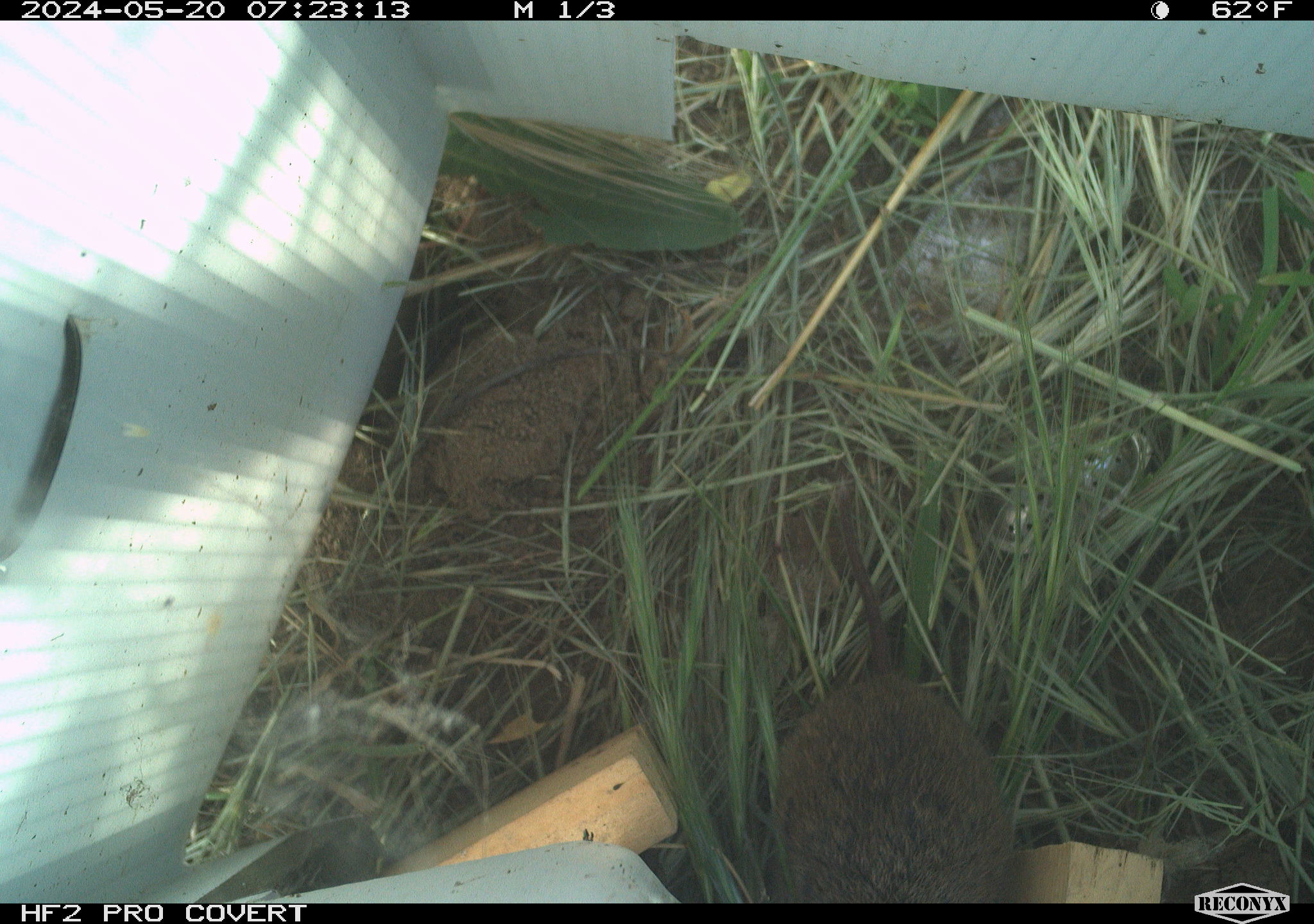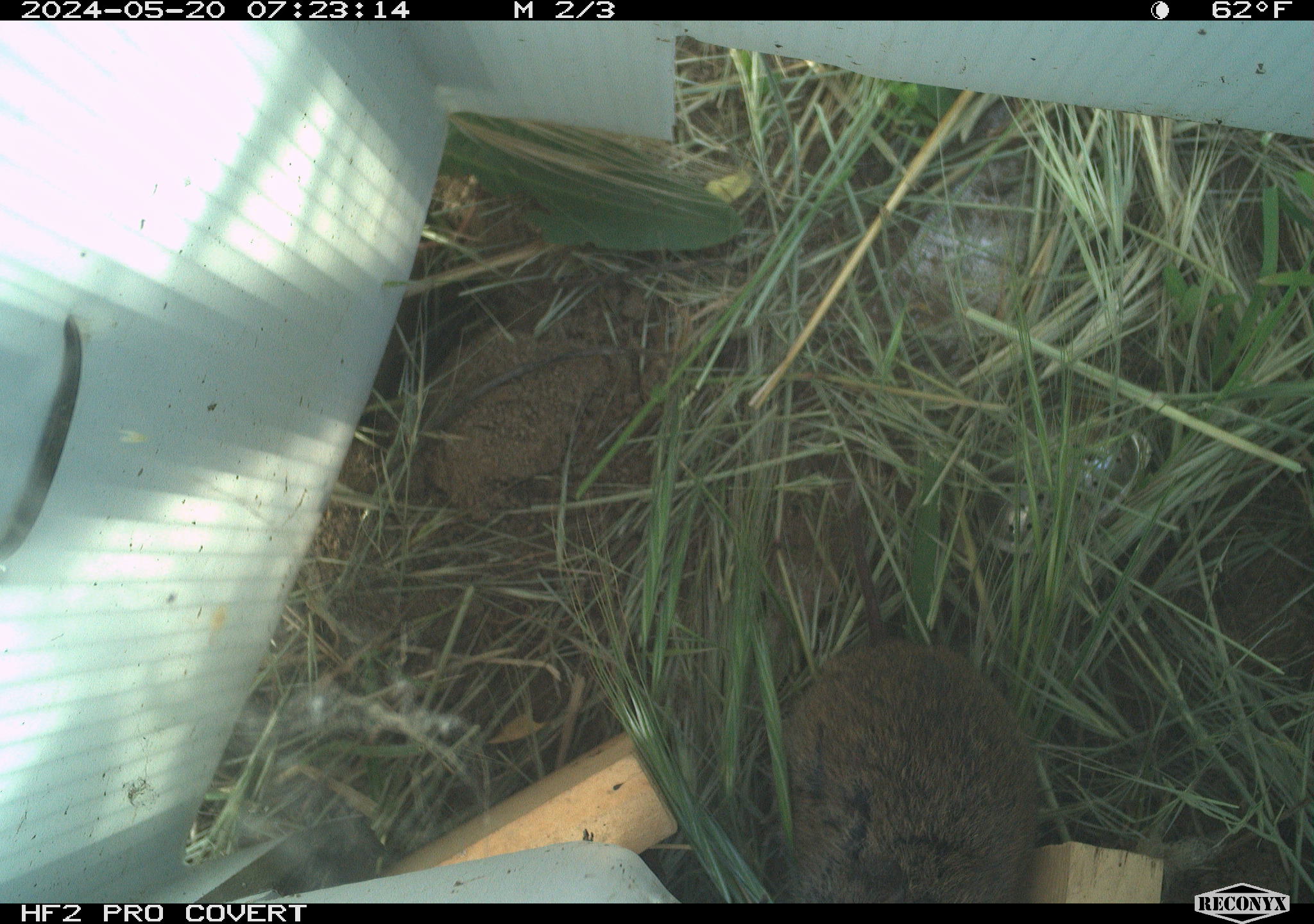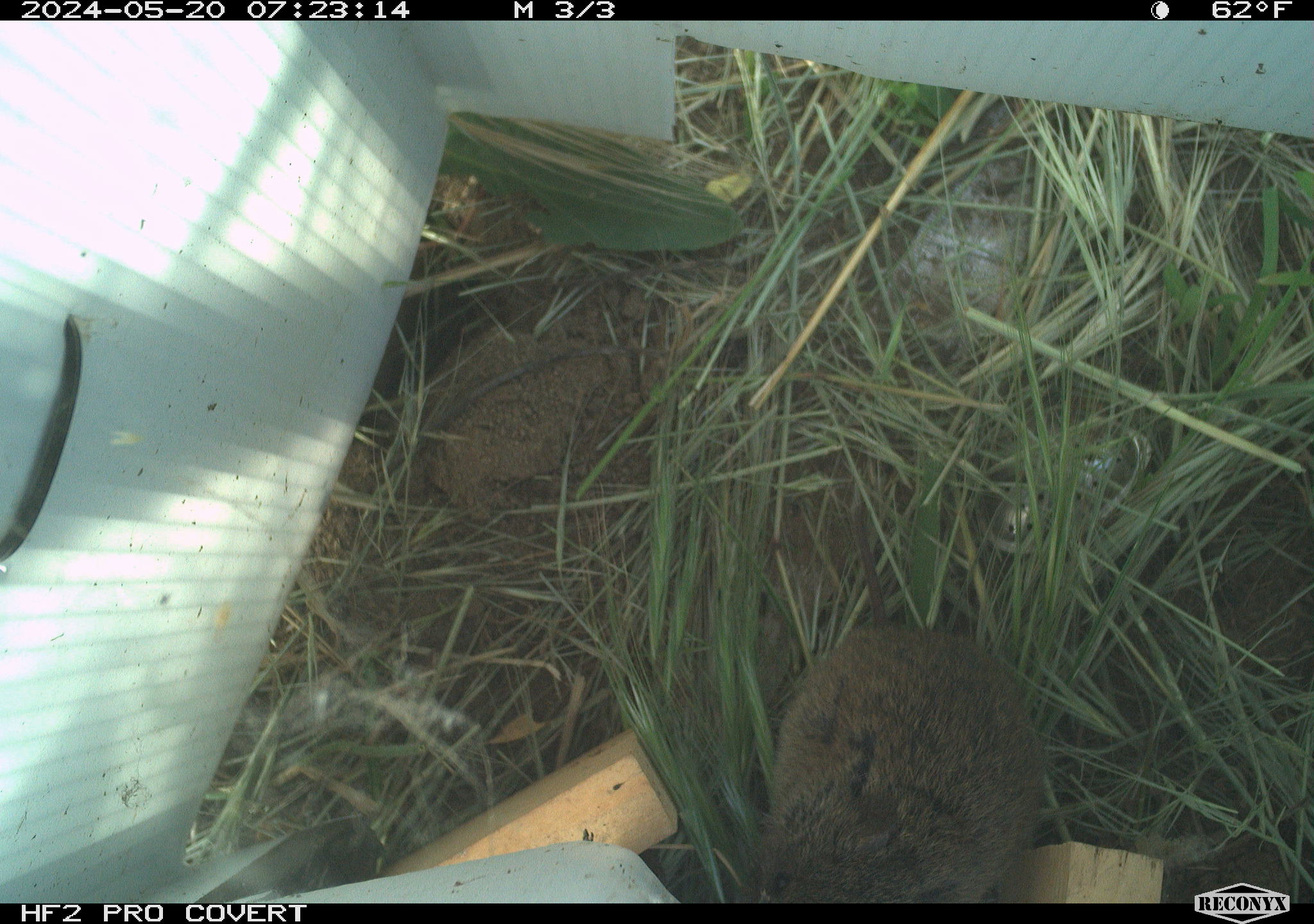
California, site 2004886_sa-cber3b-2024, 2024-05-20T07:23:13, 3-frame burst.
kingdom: Animalia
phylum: Chordata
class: Mammalia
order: Rodentia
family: Cricetidae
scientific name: Arvicolinae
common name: voles, lemmings, and muskrats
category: arvicolinae subfamily